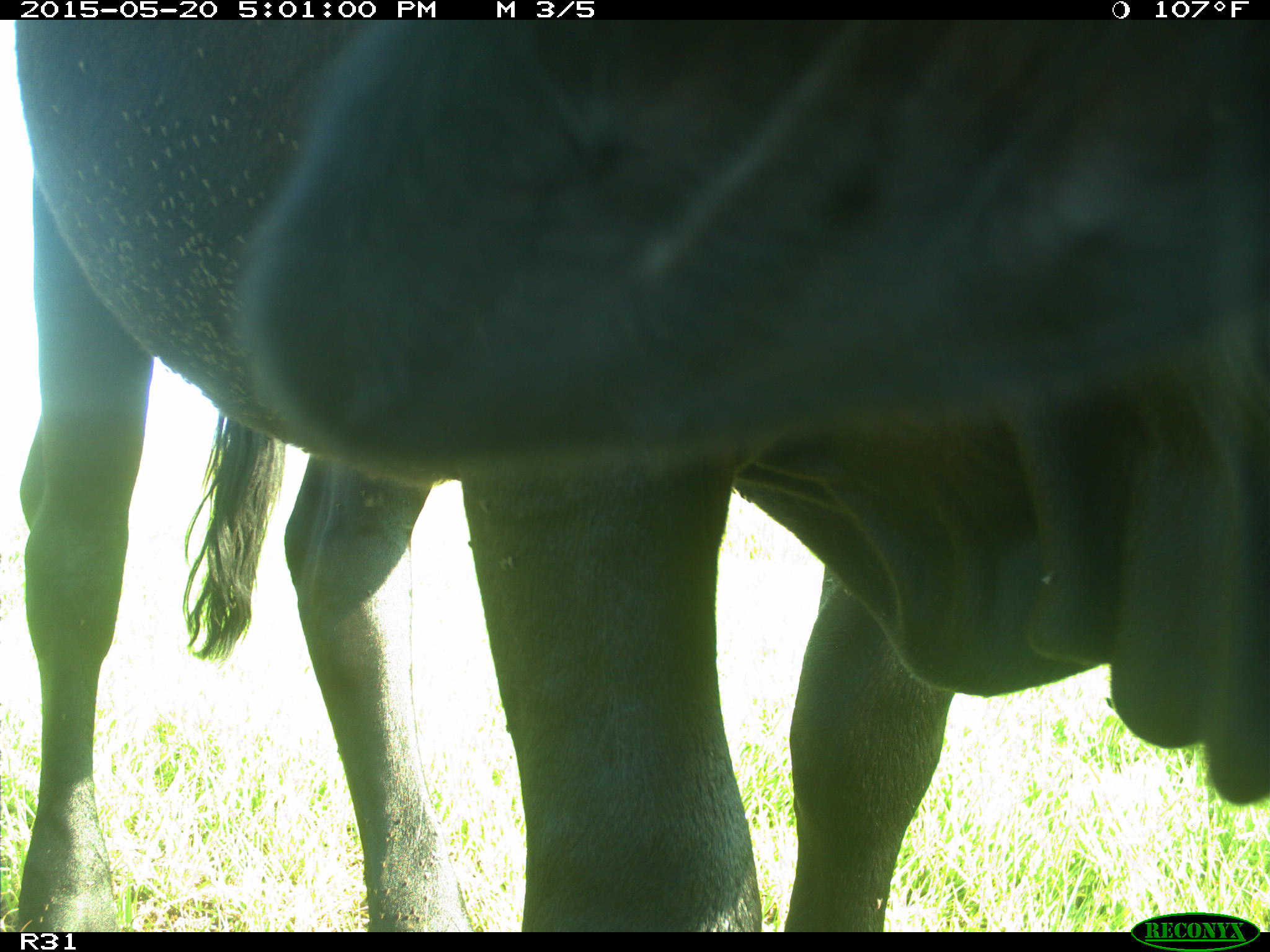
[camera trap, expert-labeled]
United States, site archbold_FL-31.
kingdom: Animalia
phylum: Chordata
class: Mammalia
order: Artiodactyla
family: Bovidae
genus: Bos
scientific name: Bos taurus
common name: domestic cow